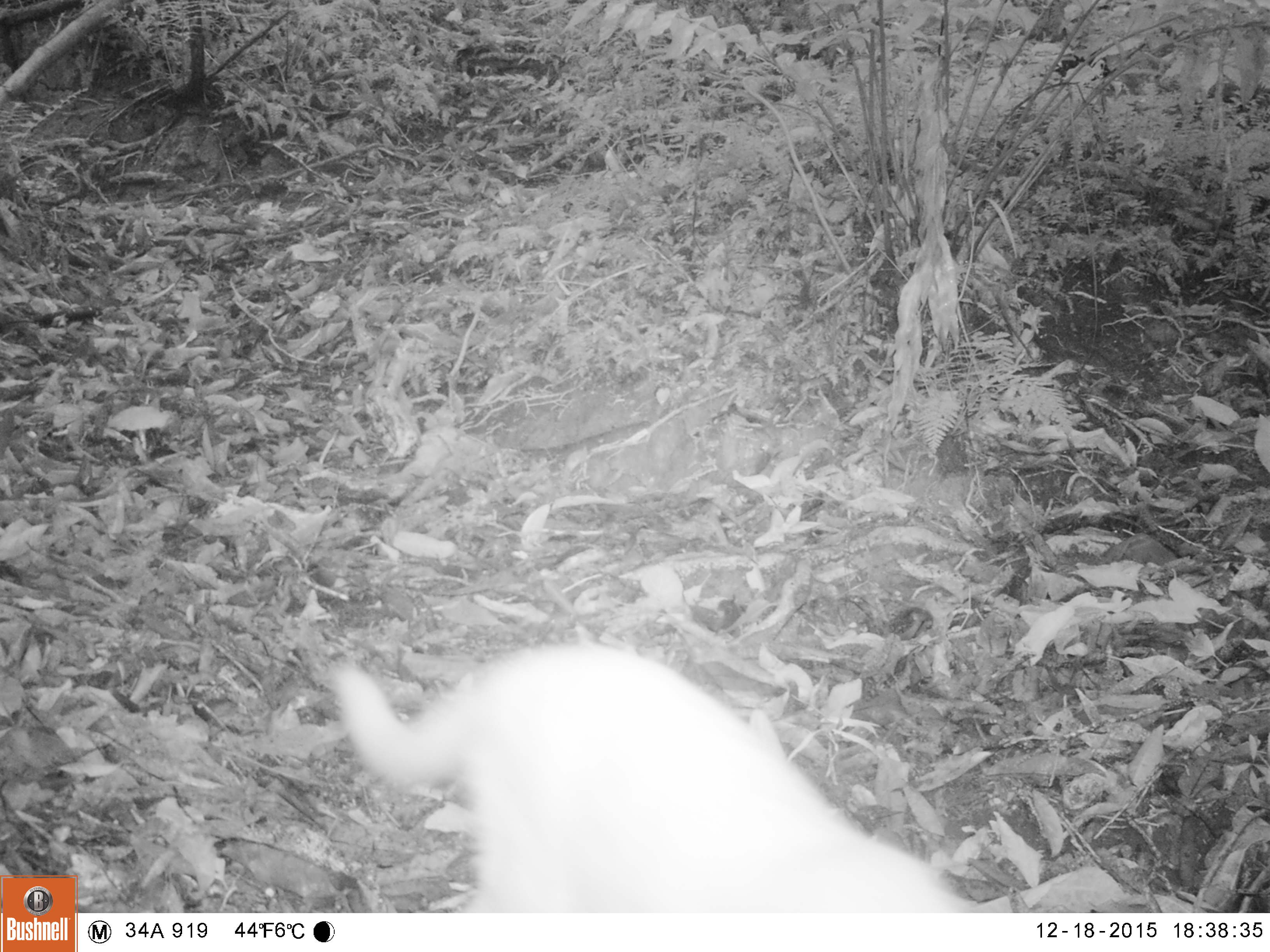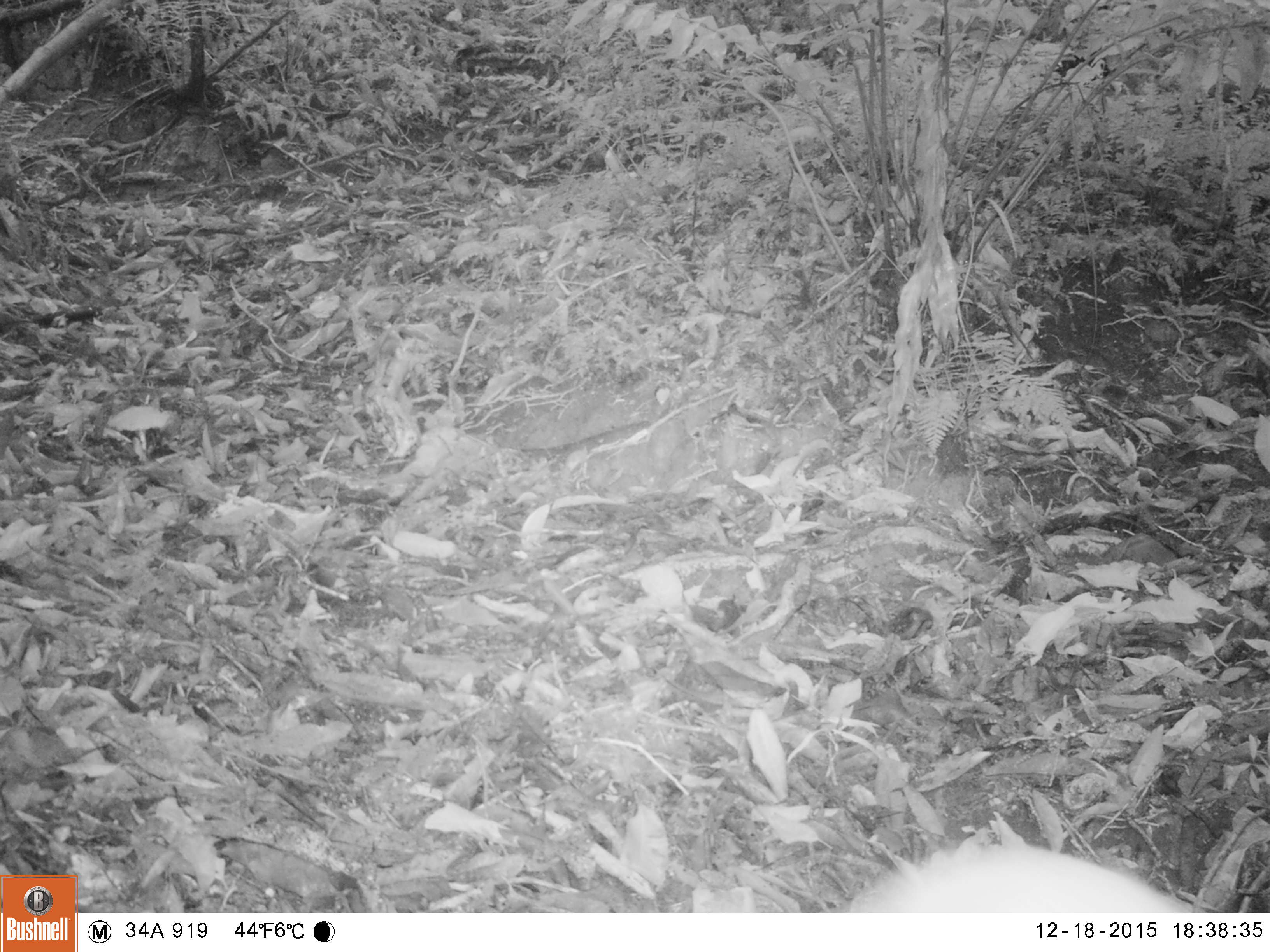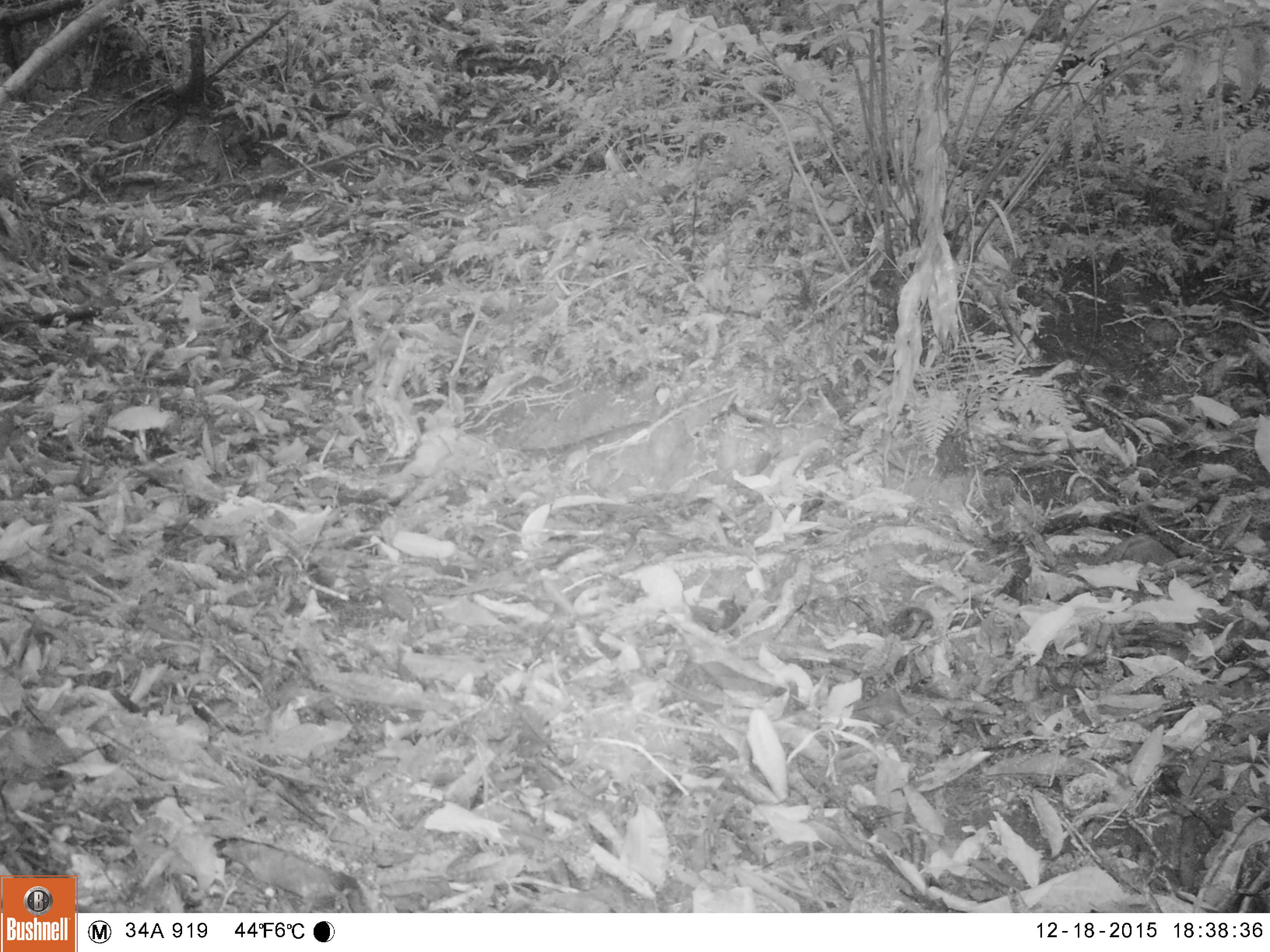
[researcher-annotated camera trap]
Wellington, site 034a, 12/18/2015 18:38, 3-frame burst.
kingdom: Animalia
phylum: Chordata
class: Mammalia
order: Carnivora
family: Felidae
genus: Felis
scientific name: Felis catus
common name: cat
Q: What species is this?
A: Cat (Felis catus).